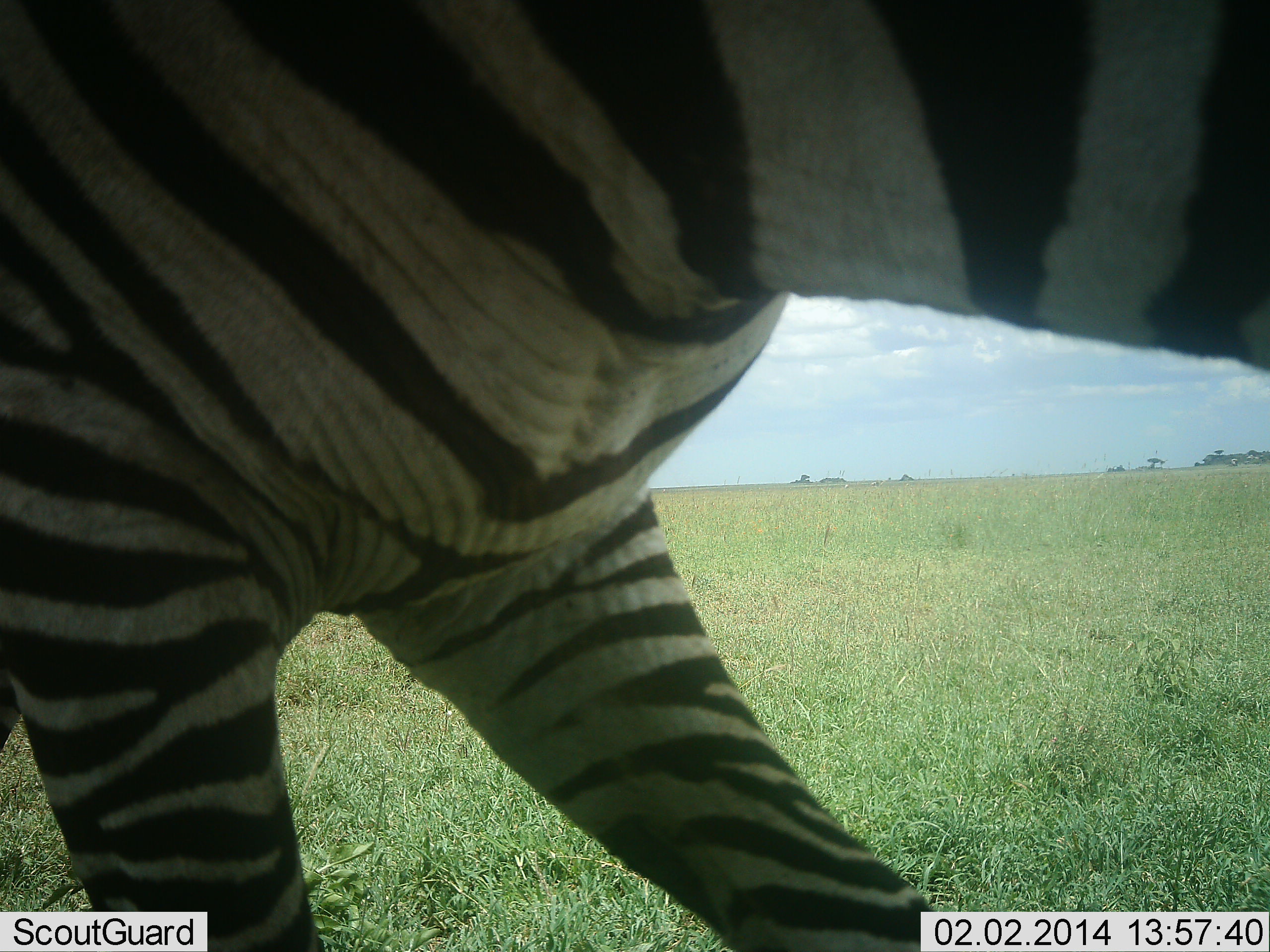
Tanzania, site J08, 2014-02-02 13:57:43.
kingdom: Animalia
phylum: Chordata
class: Mammalia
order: Perissodactyla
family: Equidae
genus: Equus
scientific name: Equus quagga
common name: plains zebra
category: zebra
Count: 1.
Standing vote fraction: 80%.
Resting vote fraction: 0%.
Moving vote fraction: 20%.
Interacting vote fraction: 0%.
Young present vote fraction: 0%.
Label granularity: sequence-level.